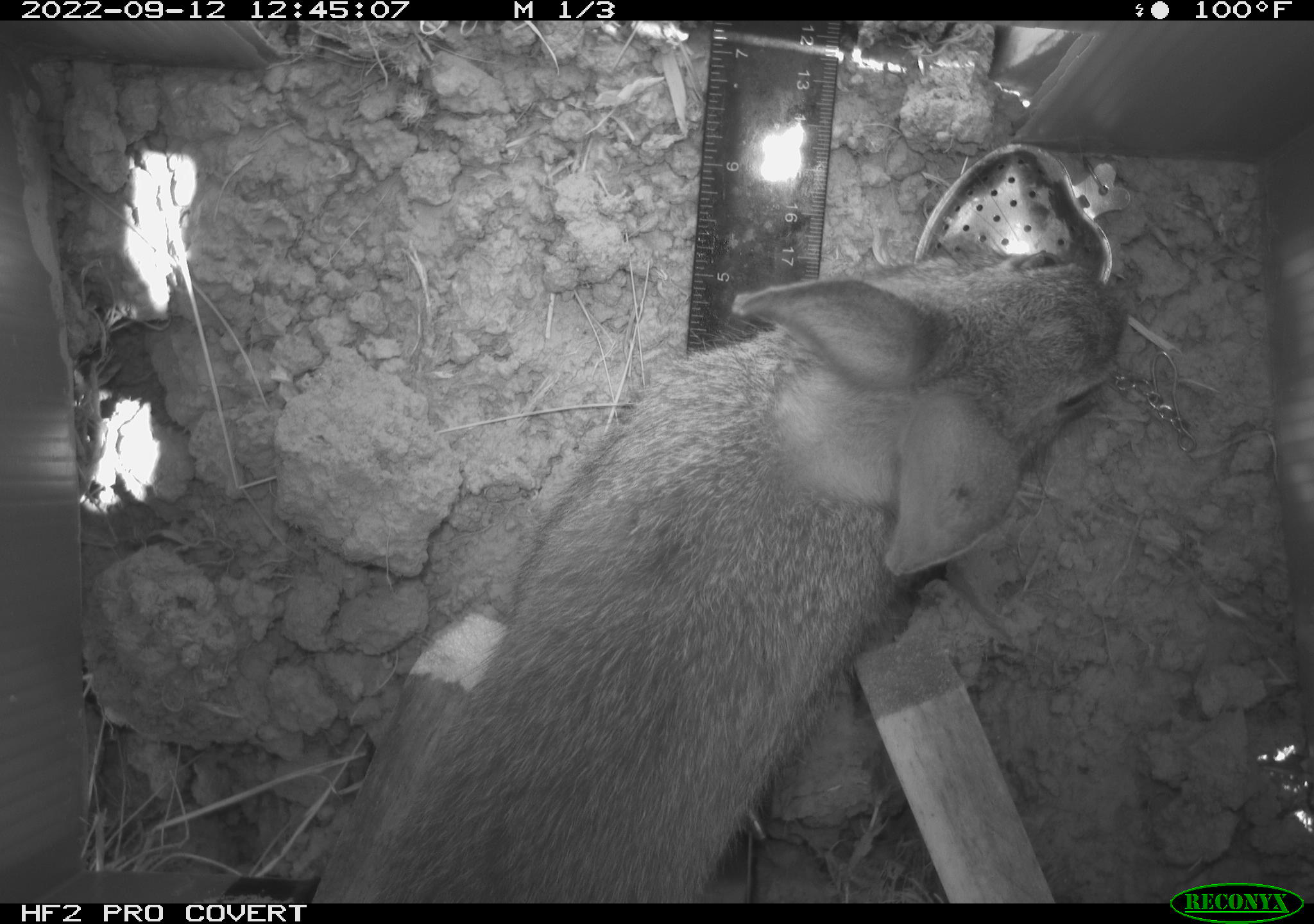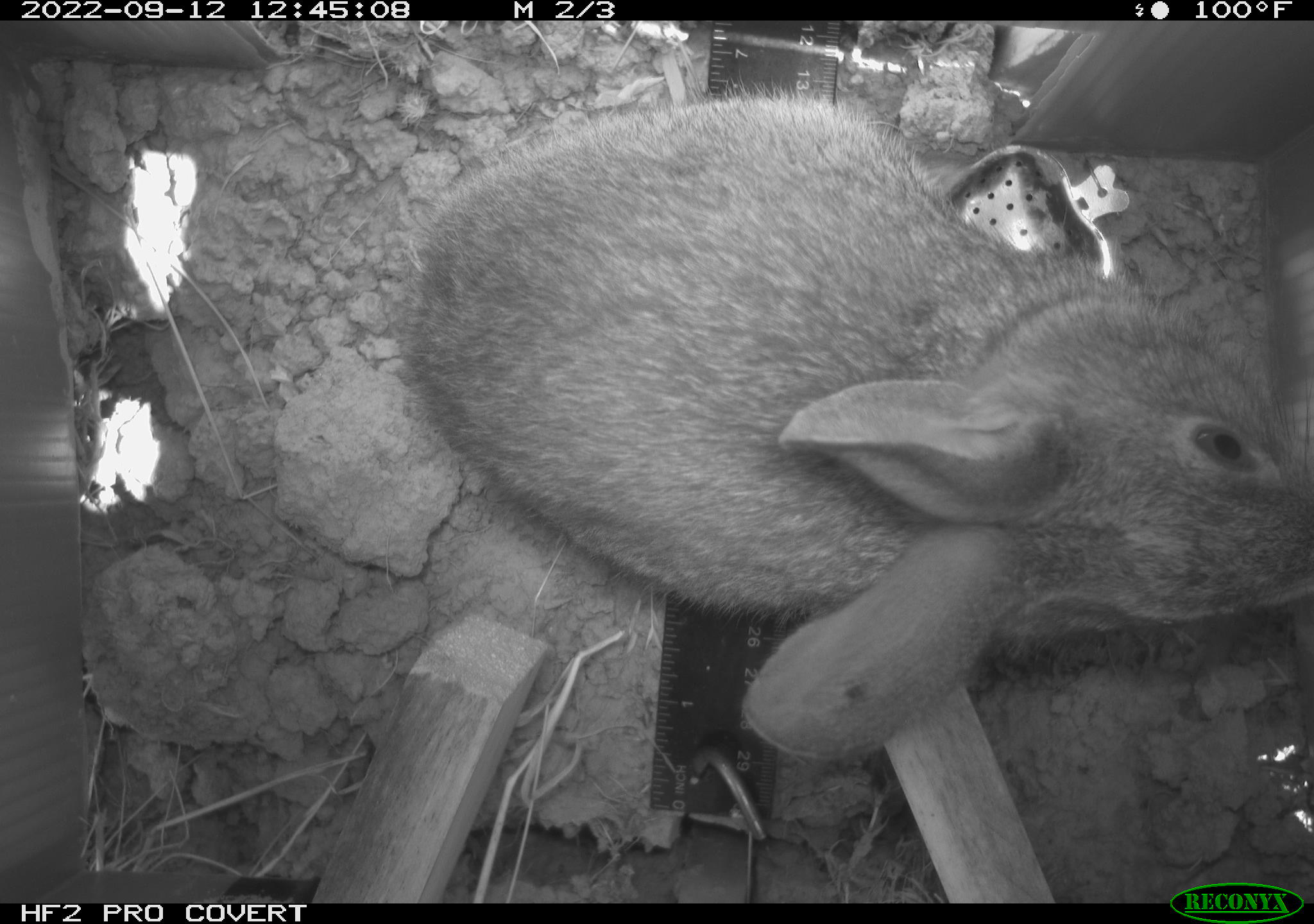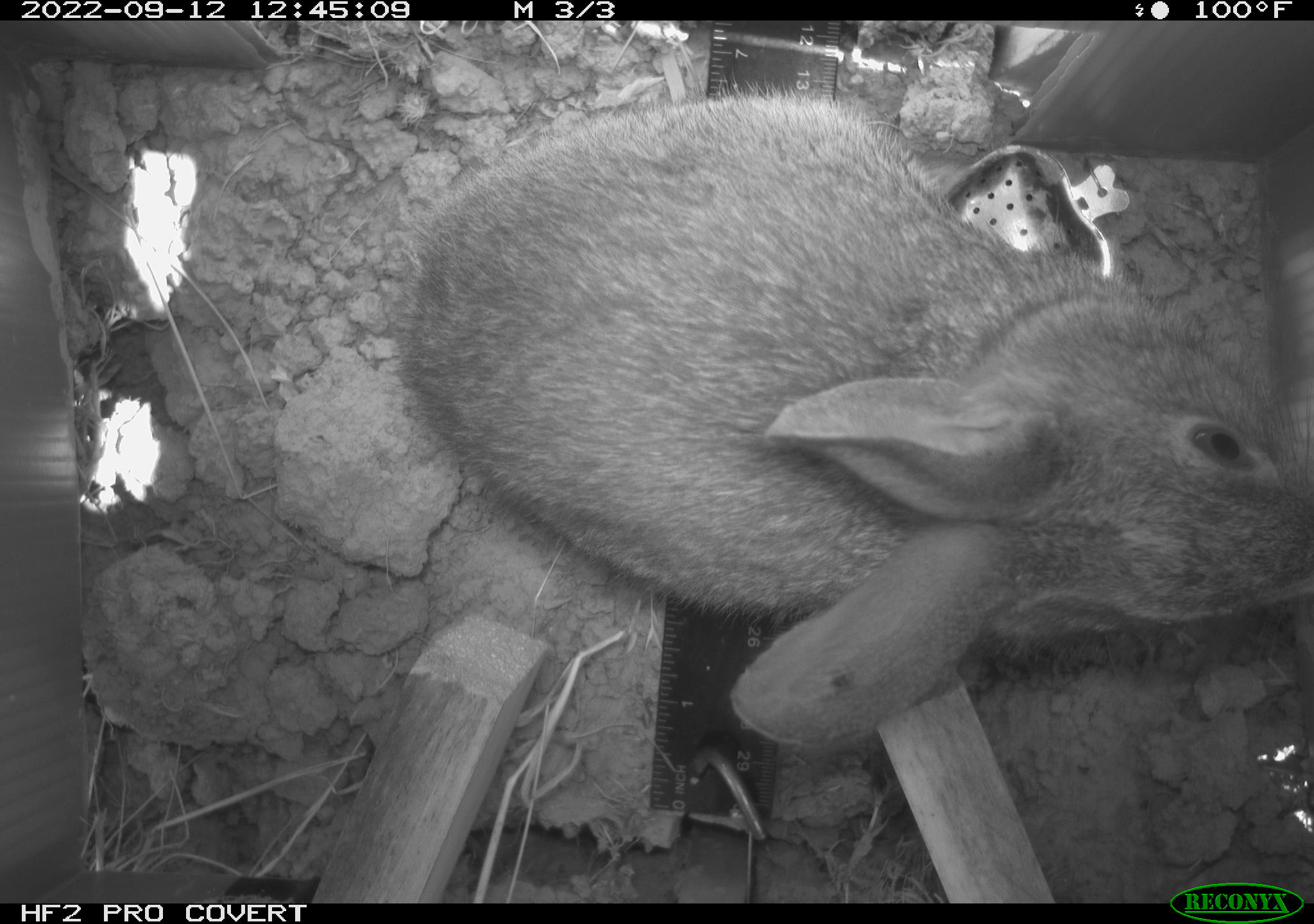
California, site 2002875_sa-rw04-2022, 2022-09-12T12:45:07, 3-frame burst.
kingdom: Animalia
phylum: Chordata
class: Mammalia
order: Lagomorpha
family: Leporidae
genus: Sylvilagus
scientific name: Sylvilagus bachmani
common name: brush rabbit